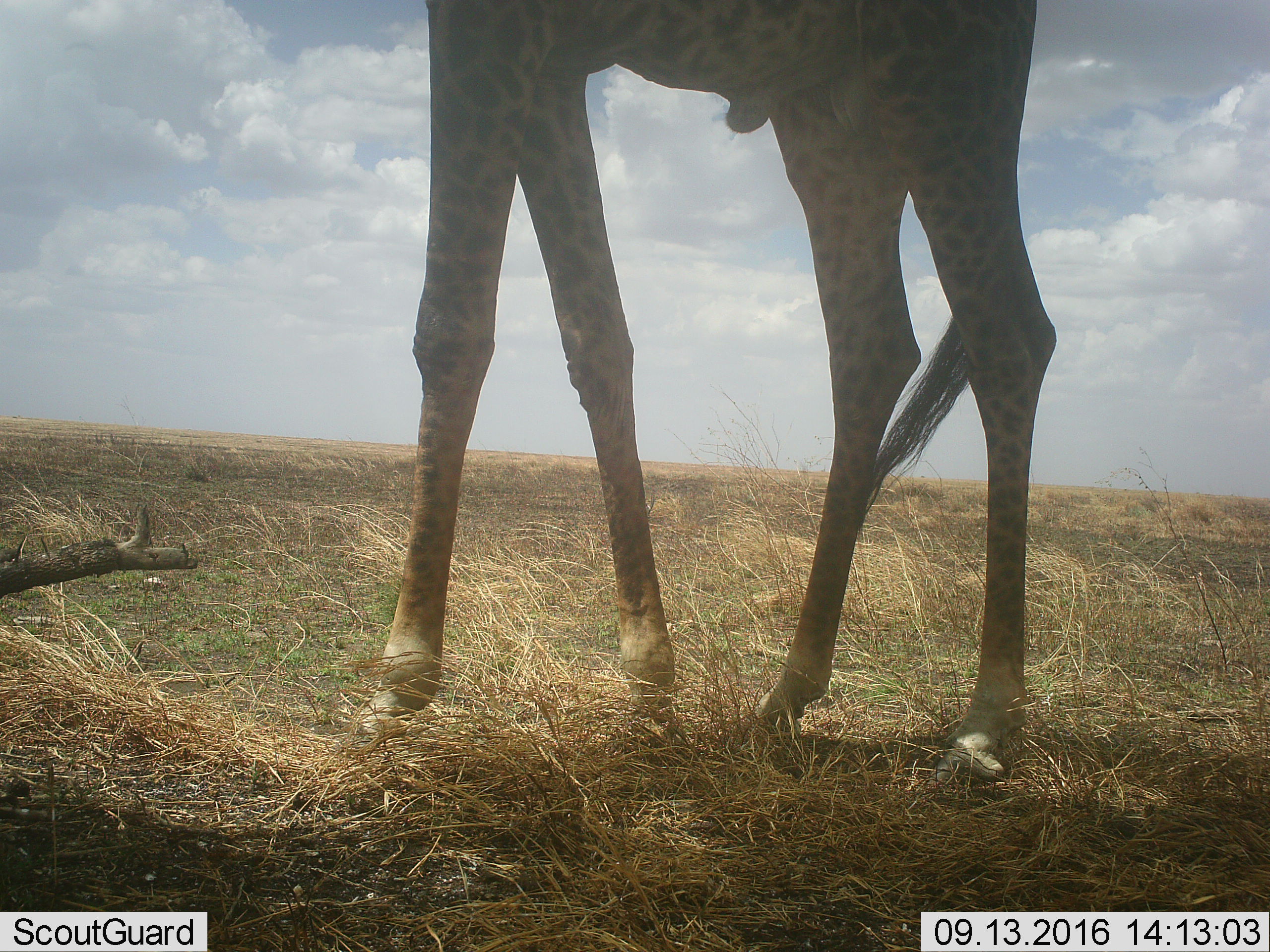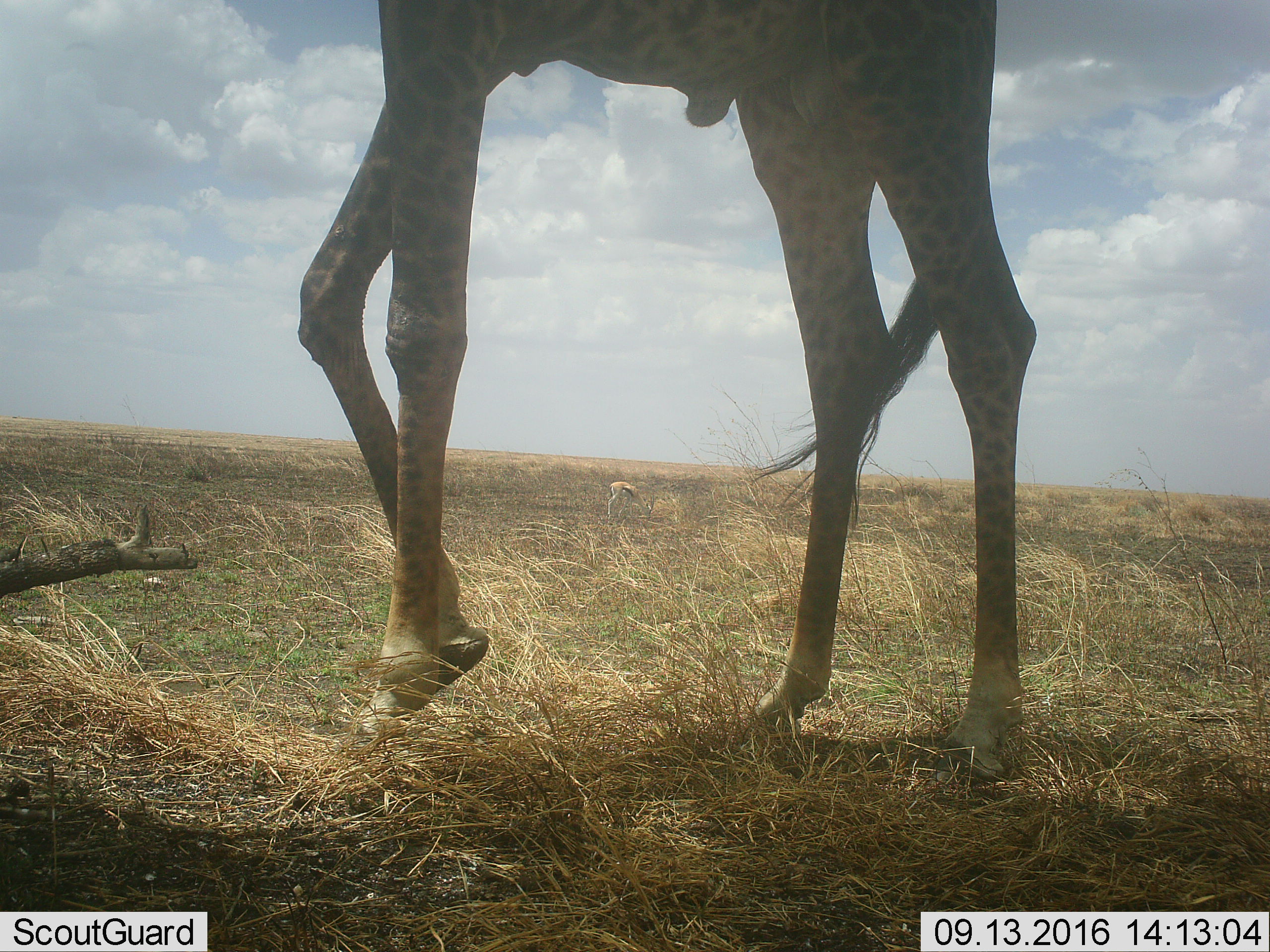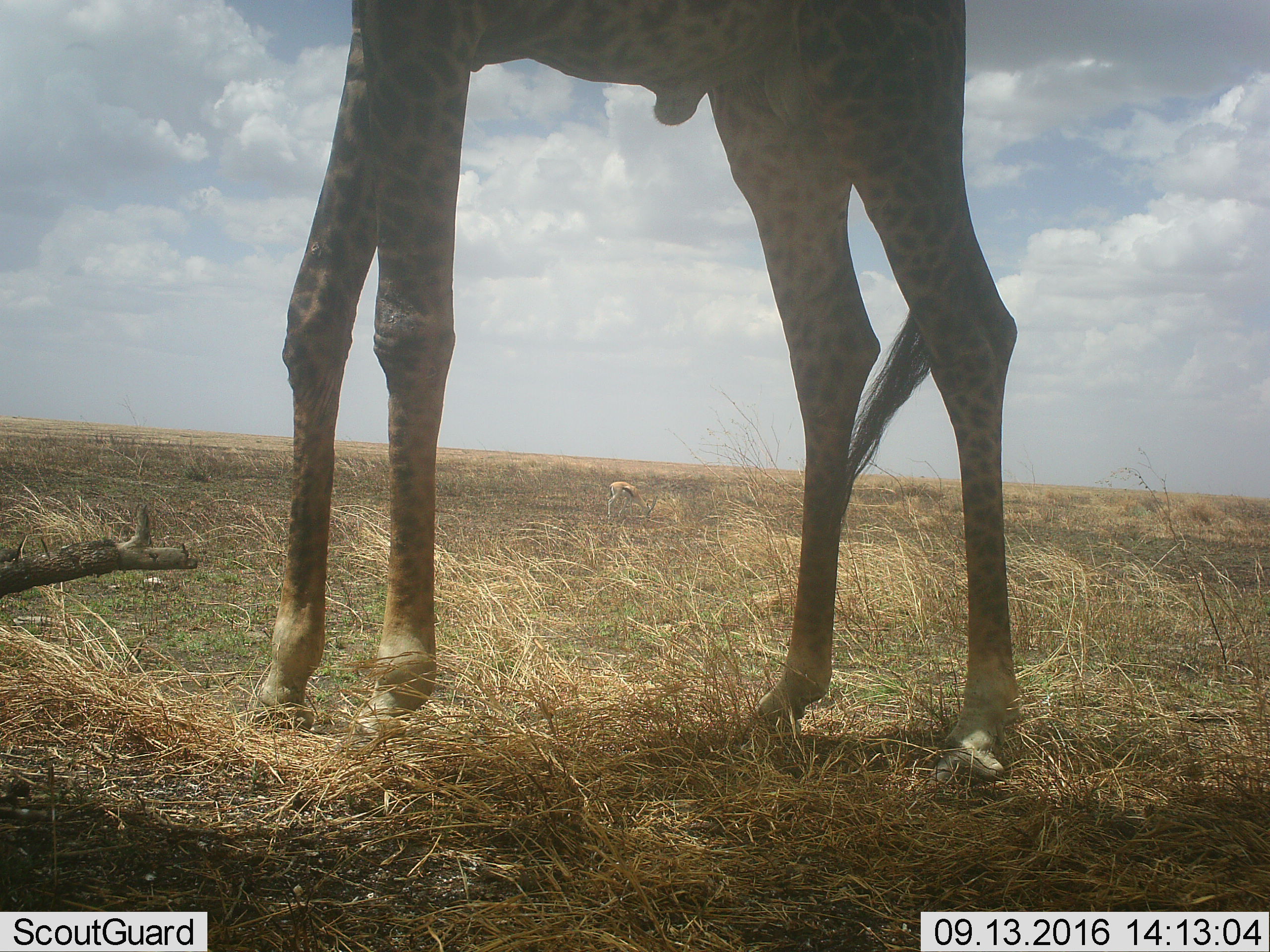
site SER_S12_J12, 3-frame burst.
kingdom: Animalia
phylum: Chordata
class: Mammalia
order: Artiodactyla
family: Giraffidae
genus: Giraffa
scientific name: Giraffa camelopardalis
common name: giraffe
Giraffe (Giraffa camelopardalis), count 1. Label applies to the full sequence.